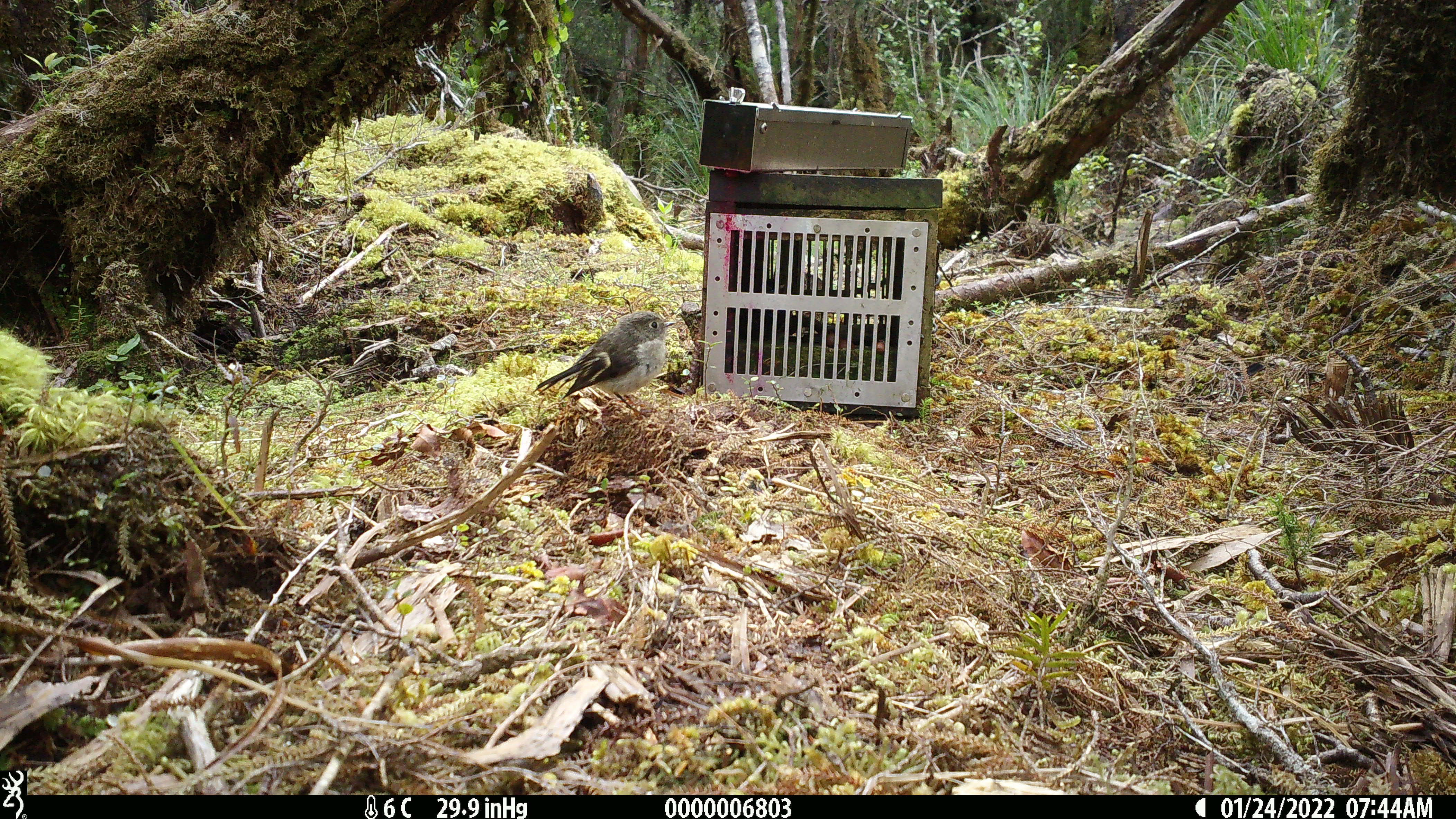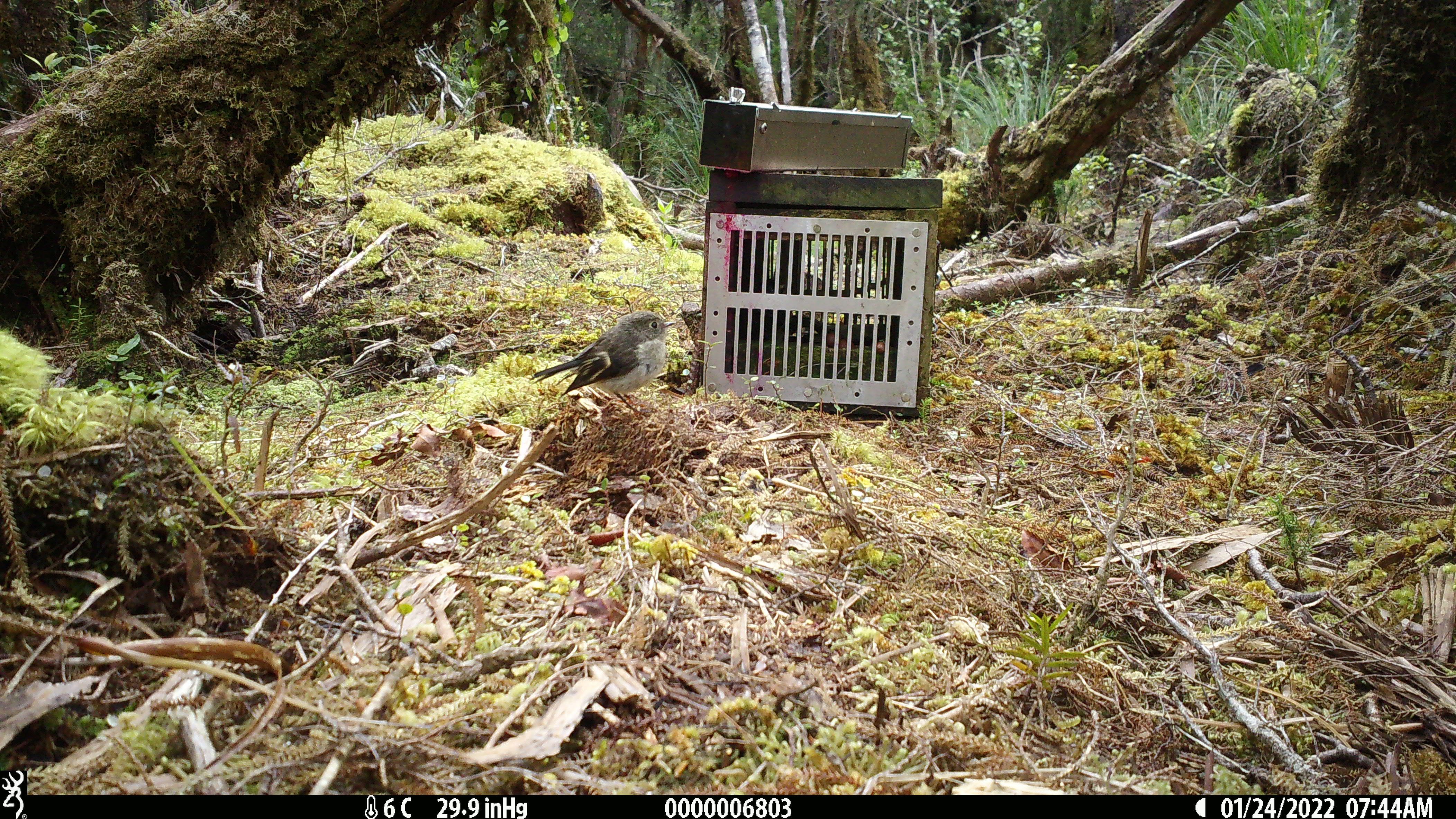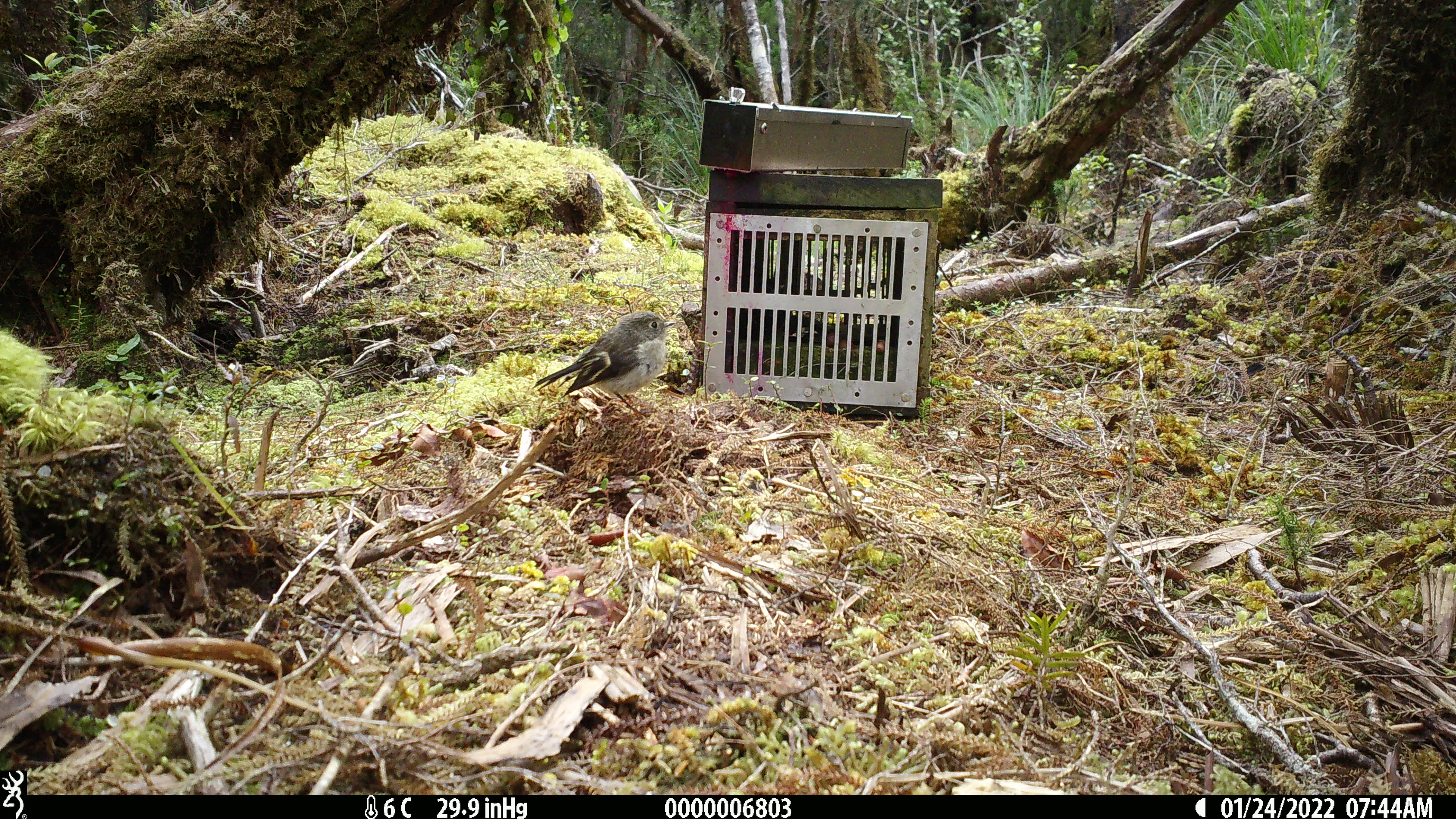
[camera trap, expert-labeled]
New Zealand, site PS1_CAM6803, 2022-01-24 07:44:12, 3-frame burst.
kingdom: Animalia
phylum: Chordata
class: Aves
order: Passeriformes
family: Petroicidae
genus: Petroica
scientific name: Petroica macrocephala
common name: tomtit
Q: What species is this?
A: Tomtit (Petroica macrocephala).